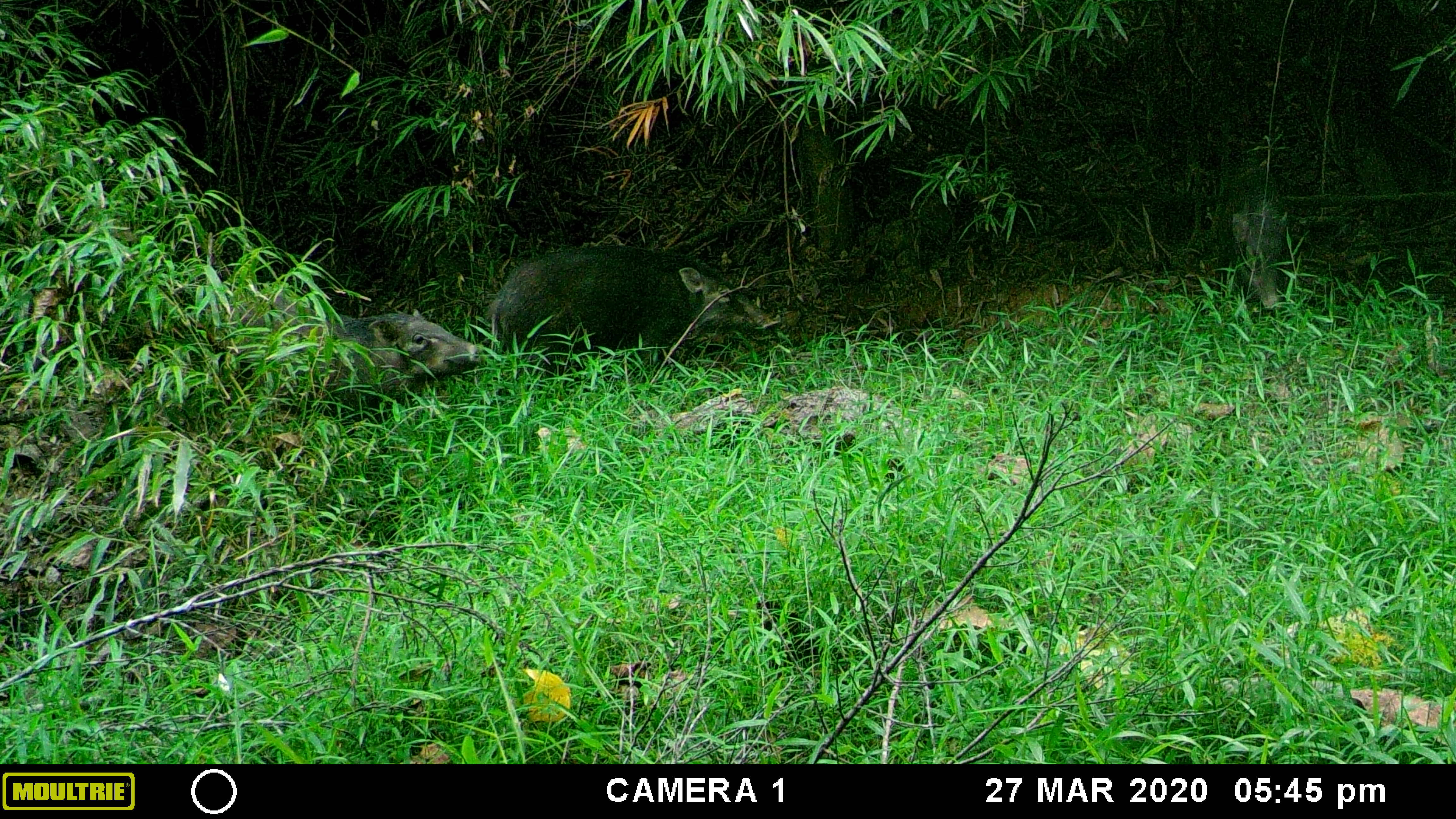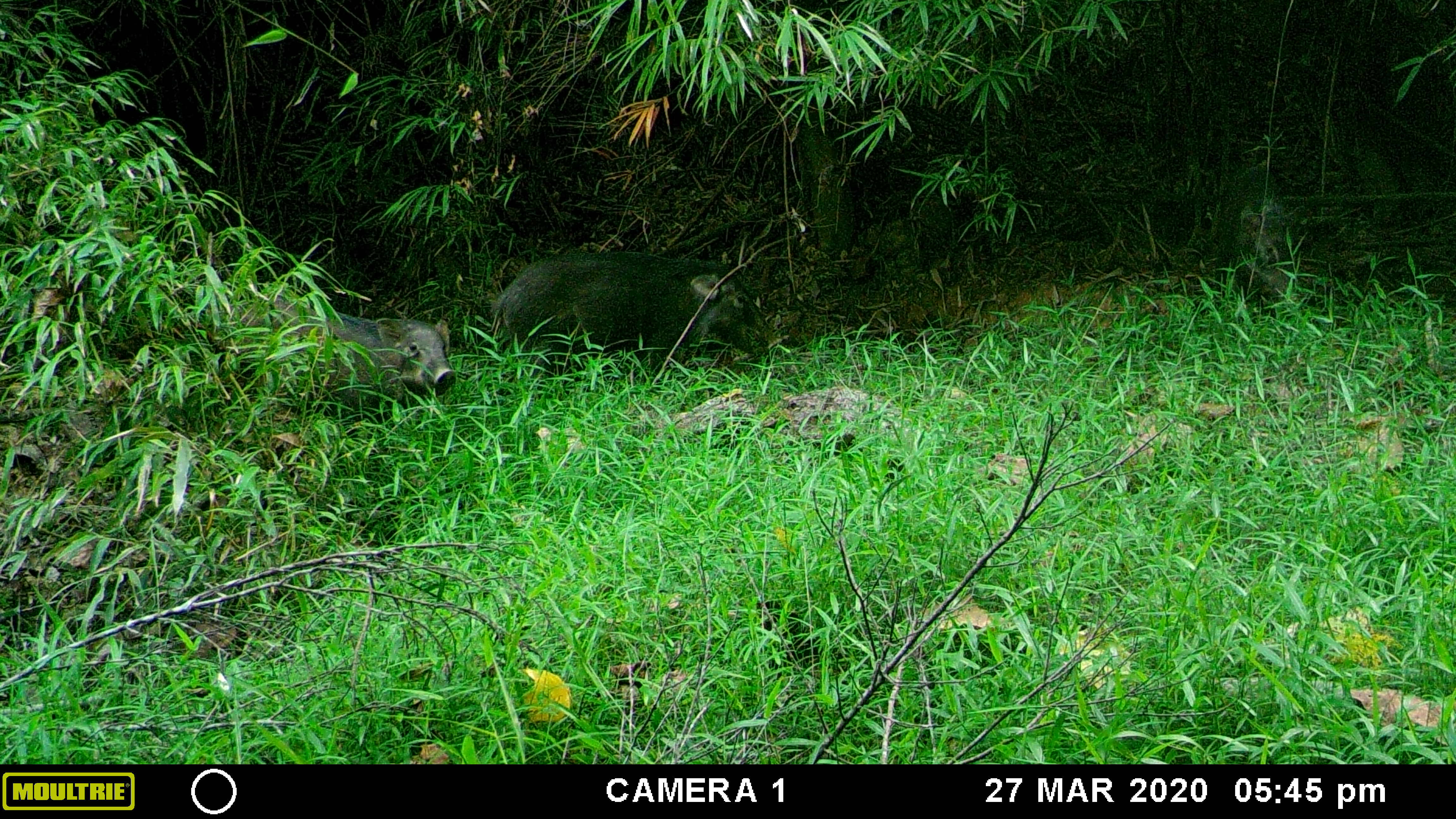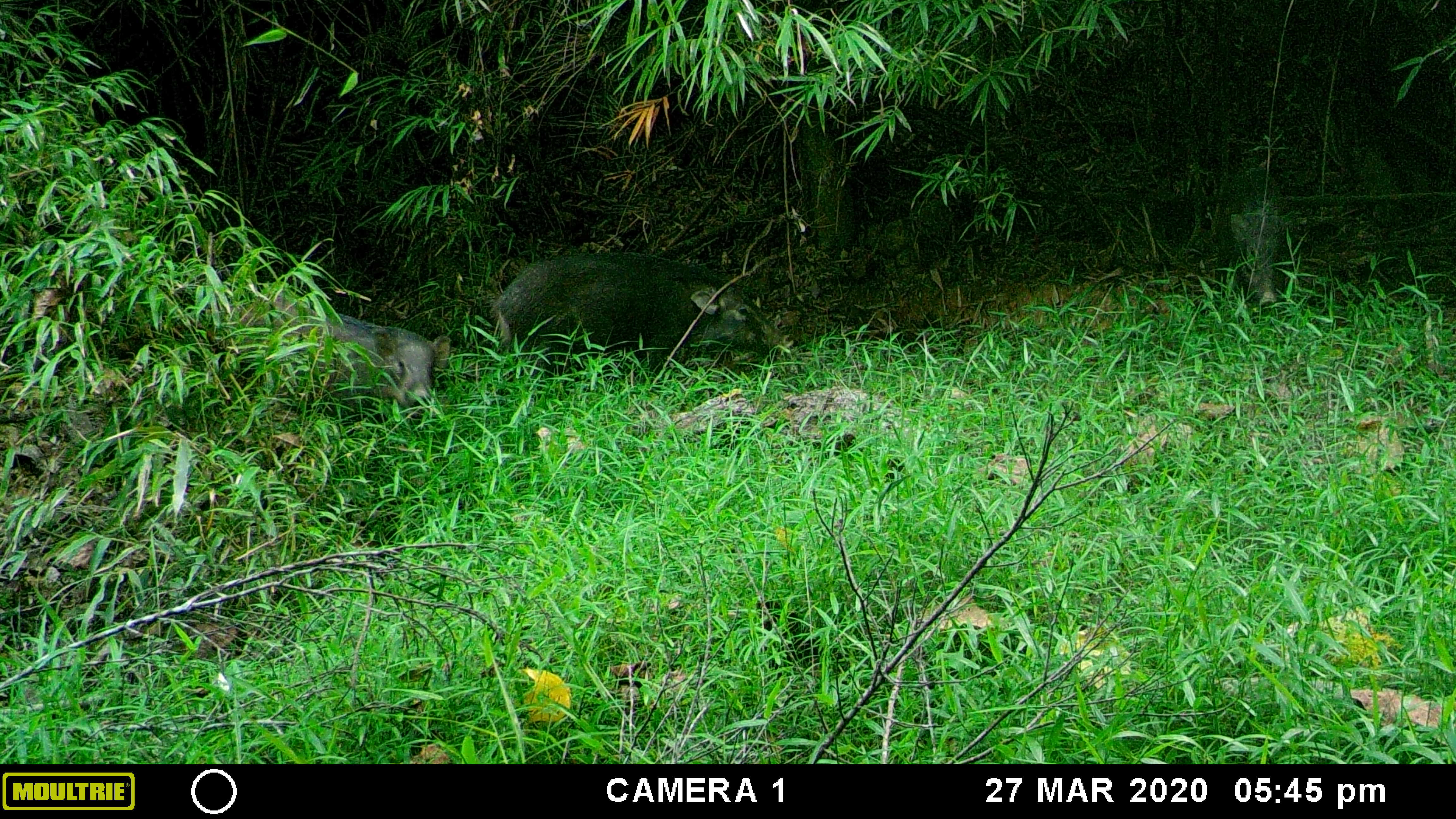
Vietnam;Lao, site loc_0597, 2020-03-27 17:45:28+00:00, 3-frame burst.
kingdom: Animalia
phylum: Chordata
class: Mammalia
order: Artiodactyla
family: Suidae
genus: Sus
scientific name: Sus scrofa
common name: eurasian wild pig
Eurasian wild pig (Sus scrofa). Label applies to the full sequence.